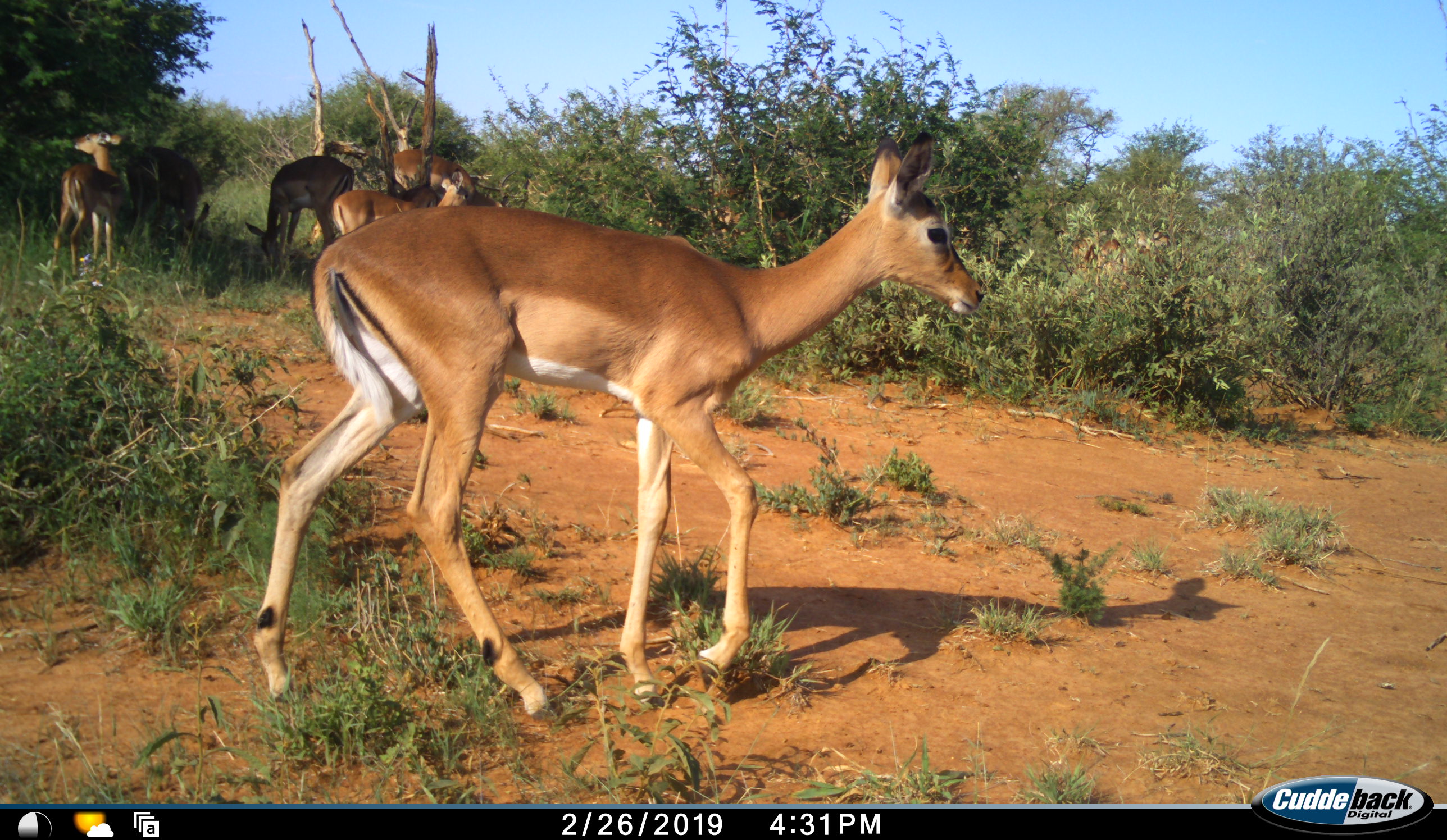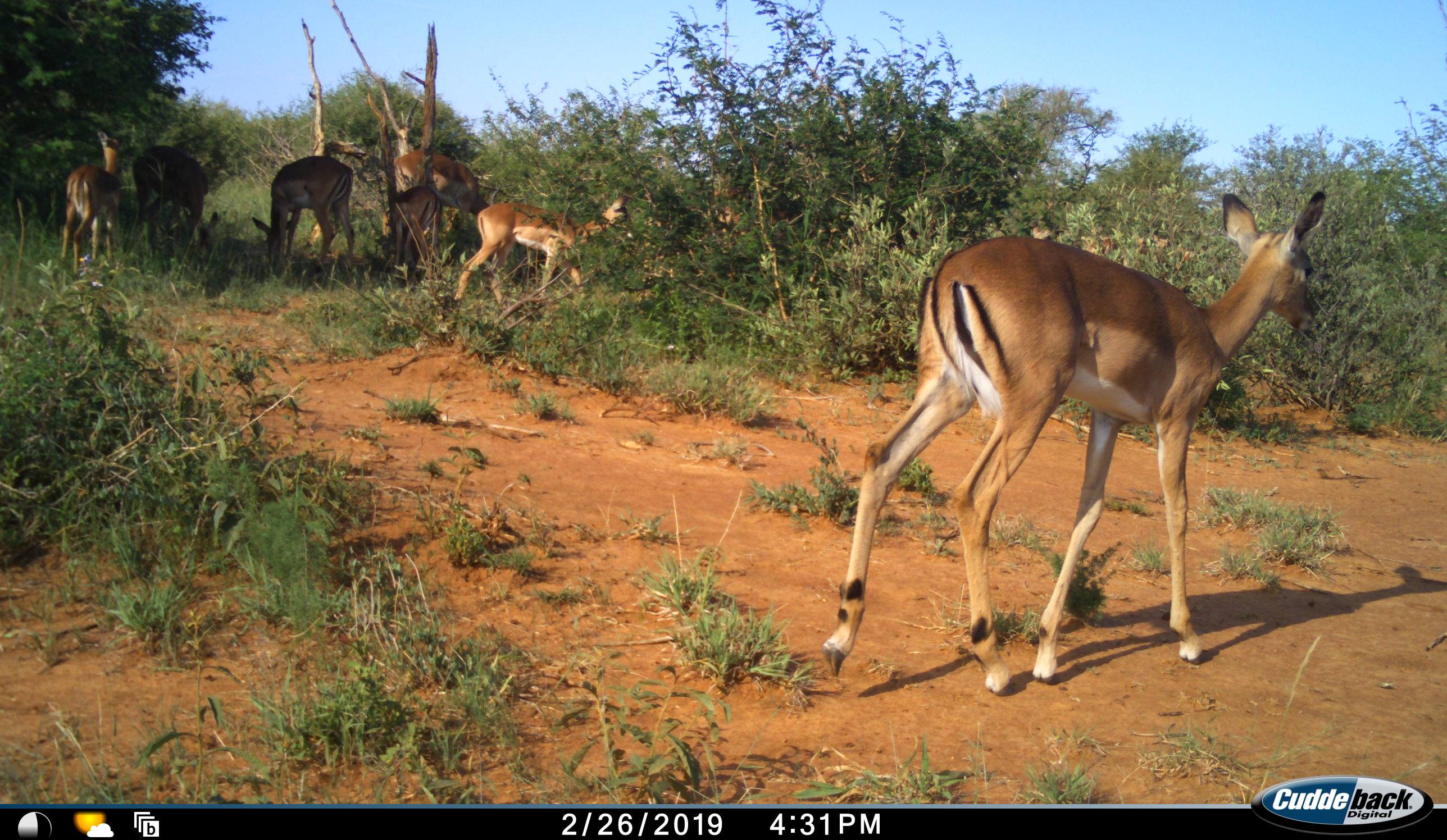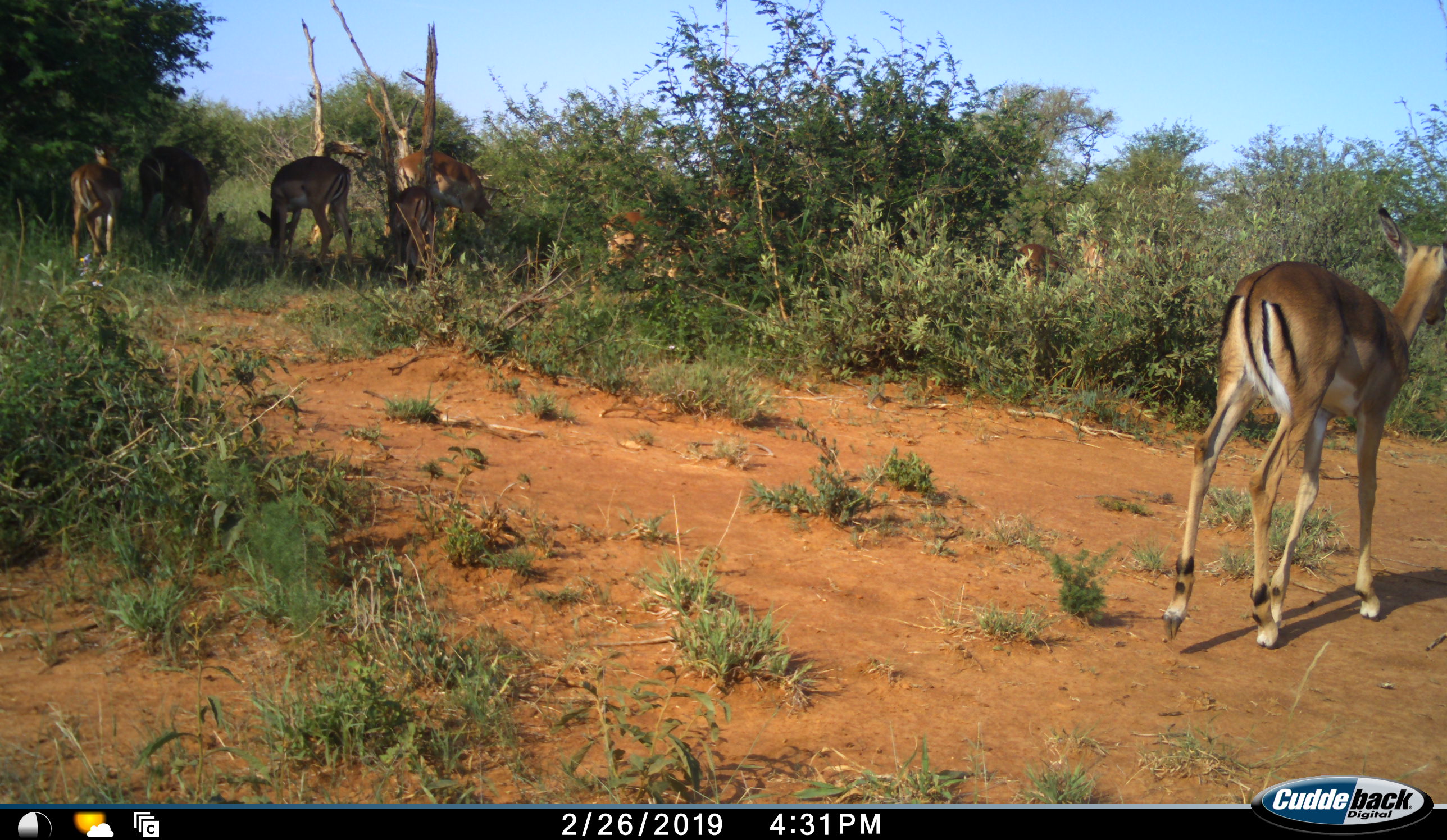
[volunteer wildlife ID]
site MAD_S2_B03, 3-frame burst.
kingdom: Animalia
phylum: Chordata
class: Mammalia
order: Artiodactyla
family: Bovidae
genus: Aepyceros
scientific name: Aepyceros melampus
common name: impala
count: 7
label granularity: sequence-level